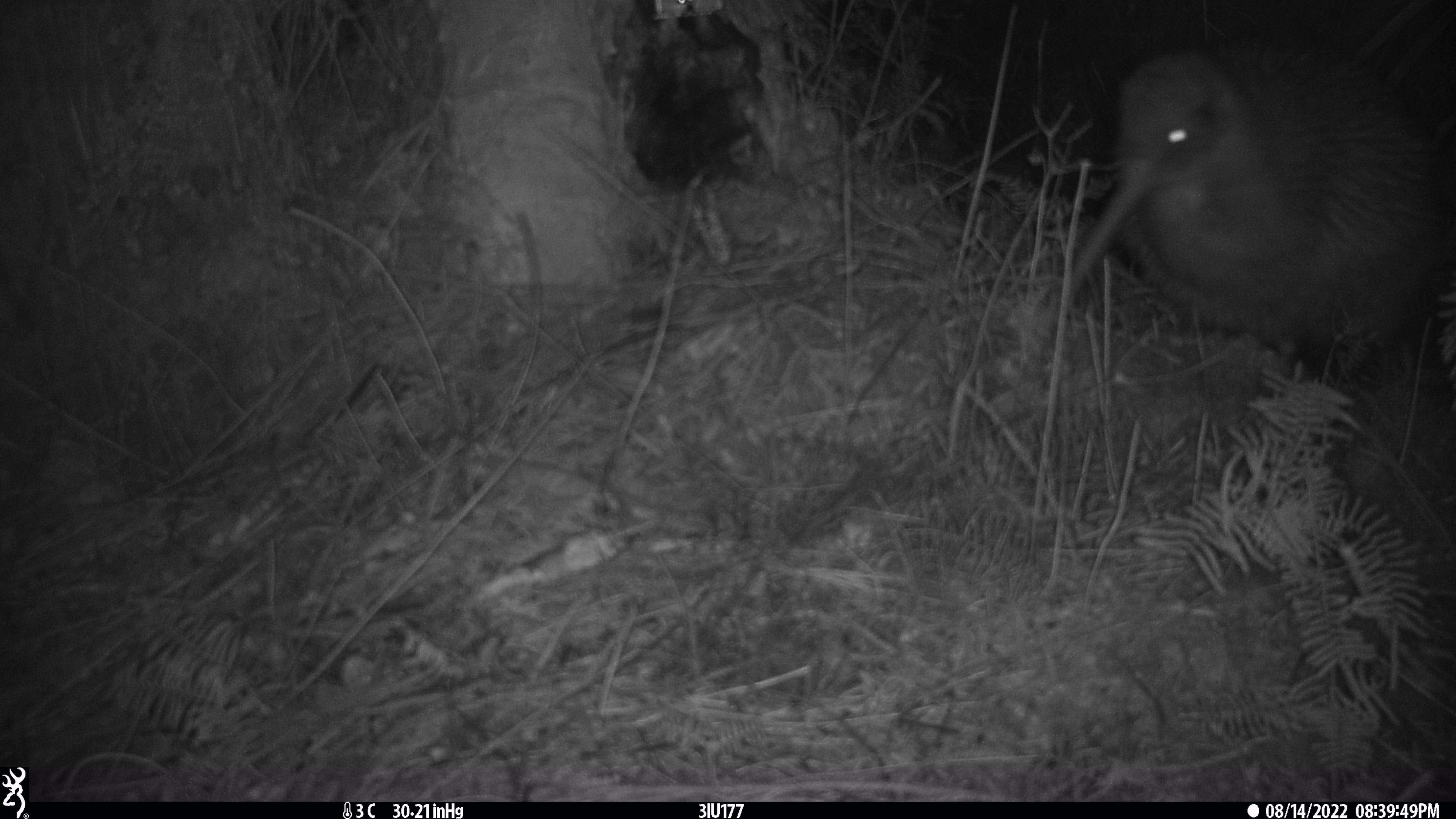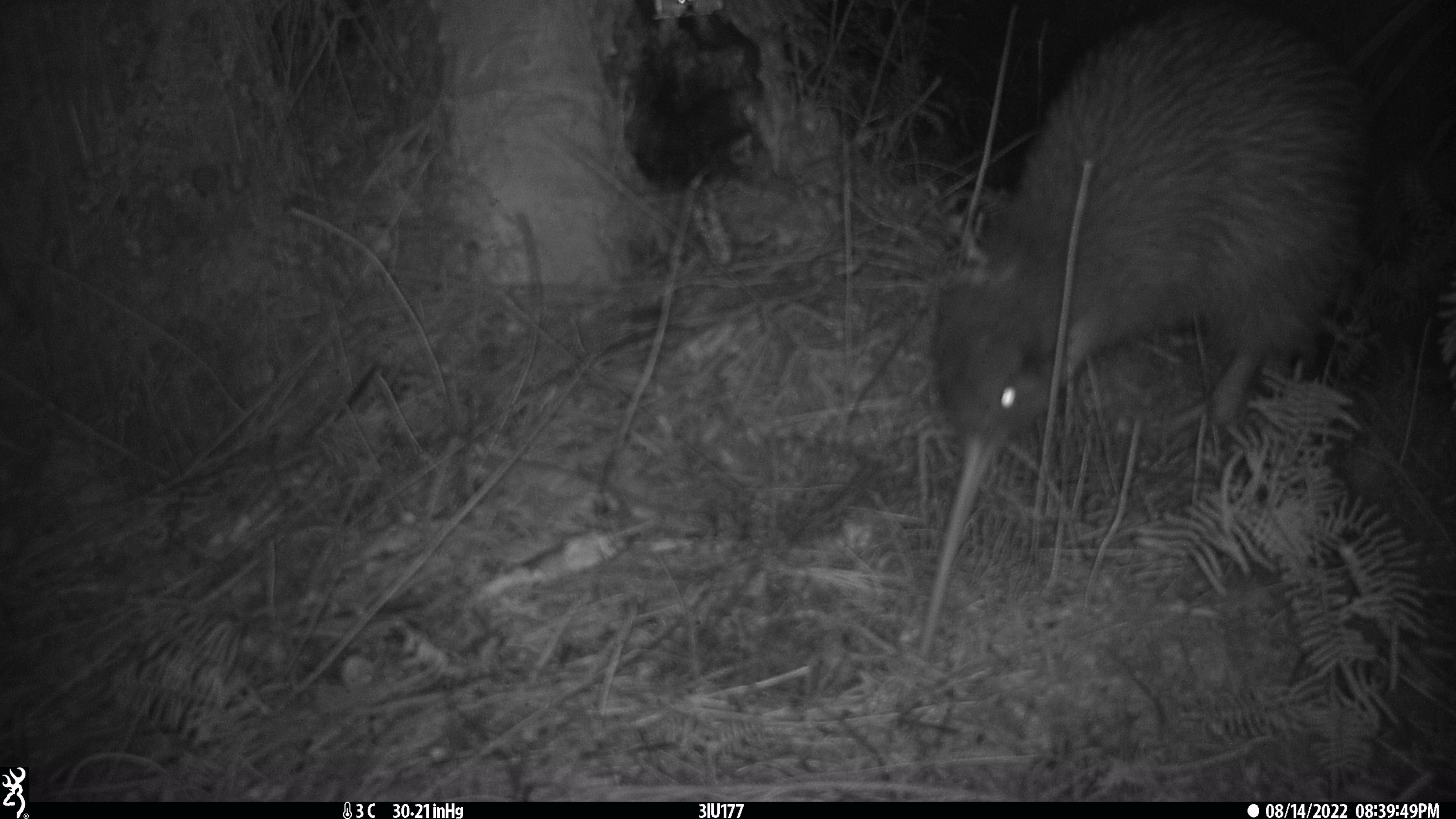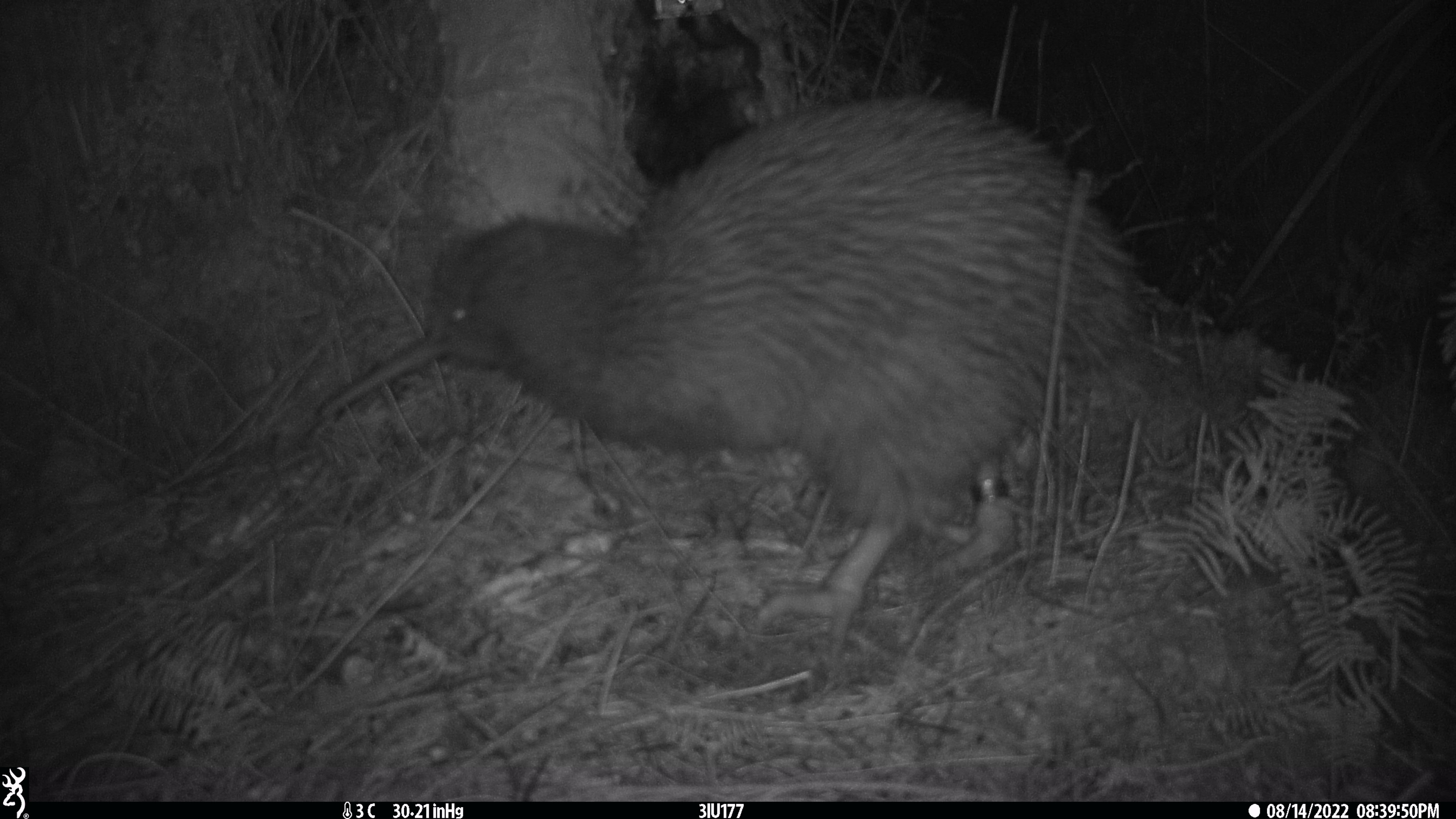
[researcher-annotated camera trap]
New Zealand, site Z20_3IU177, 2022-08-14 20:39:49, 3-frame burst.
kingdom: Animalia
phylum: Chordata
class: Aves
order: Apterygiformes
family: Apterygidae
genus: Apteryx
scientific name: Apteryx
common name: kiwi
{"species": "kiwi (Apteryx)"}